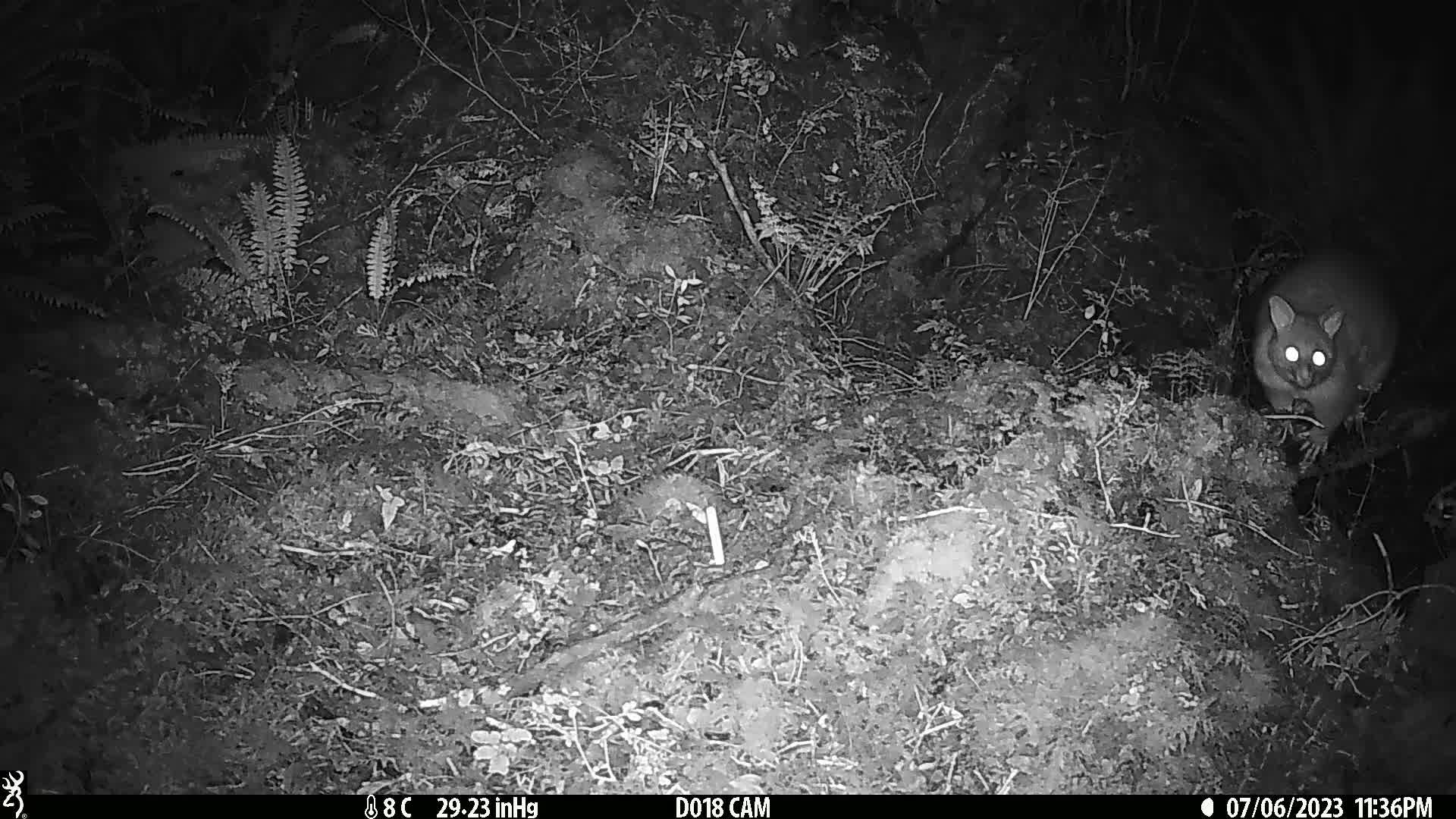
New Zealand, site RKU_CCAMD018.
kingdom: Animalia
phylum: Chordata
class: Mammalia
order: Diprotodontia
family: Phalangeridae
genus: Trichosurus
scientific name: Trichosurus vulpecula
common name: common brushtail possum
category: possum